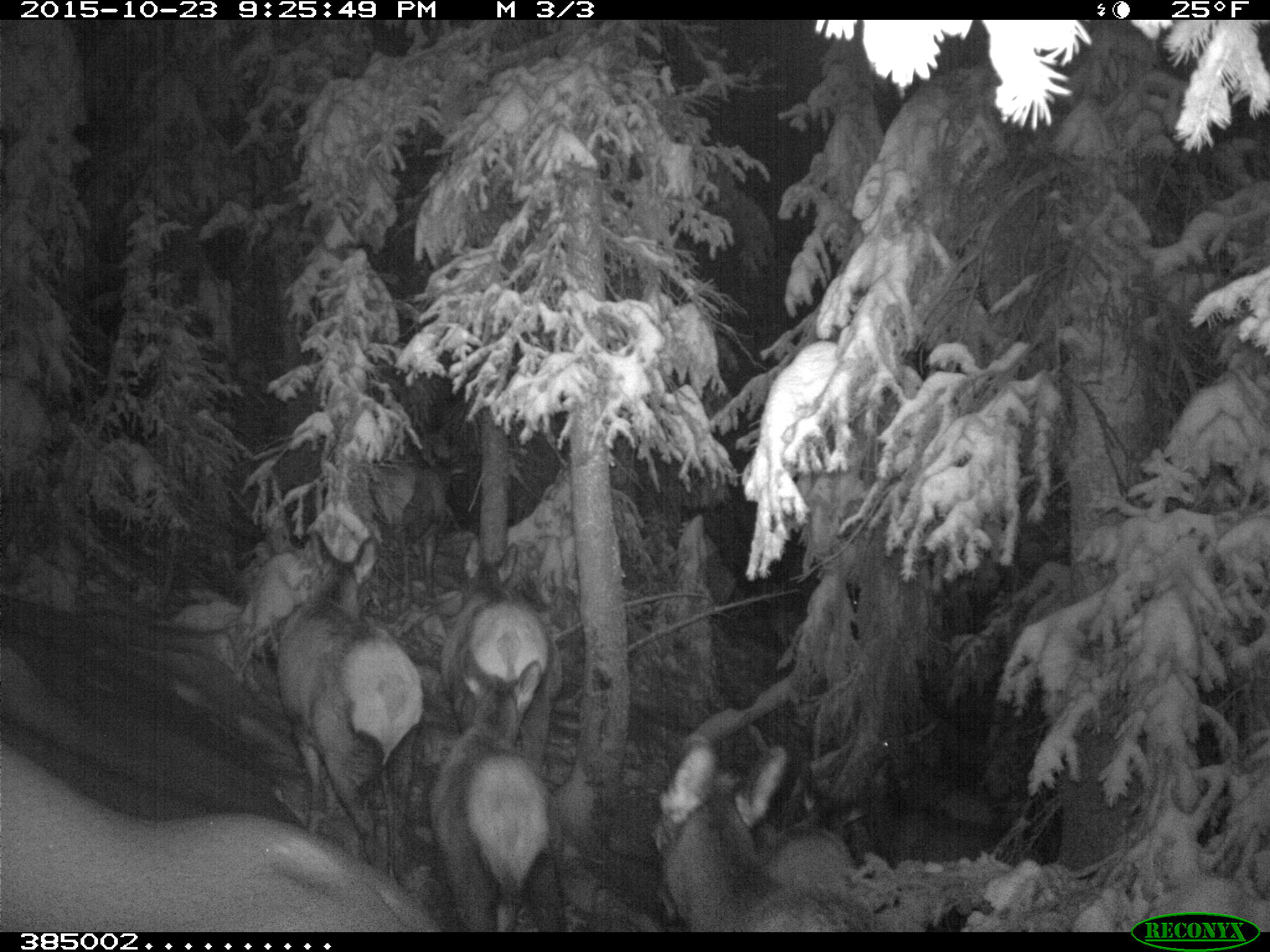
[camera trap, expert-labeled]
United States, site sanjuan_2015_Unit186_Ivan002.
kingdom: Animalia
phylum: Chordata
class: Mammalia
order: Artiodactyla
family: Cervidae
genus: Cervus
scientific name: Cervus elaphus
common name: red deer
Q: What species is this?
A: Cervus elaphus (red deer).